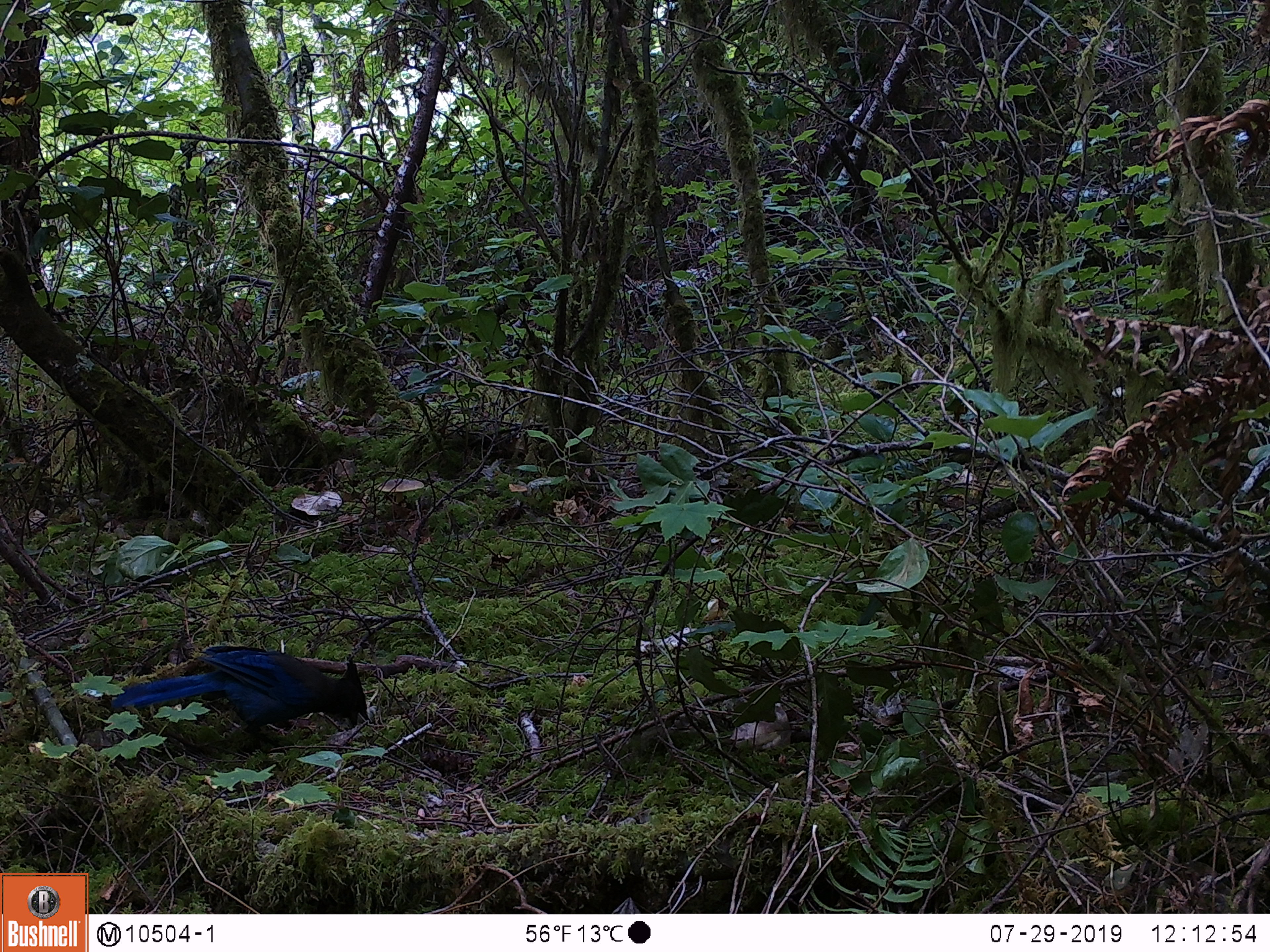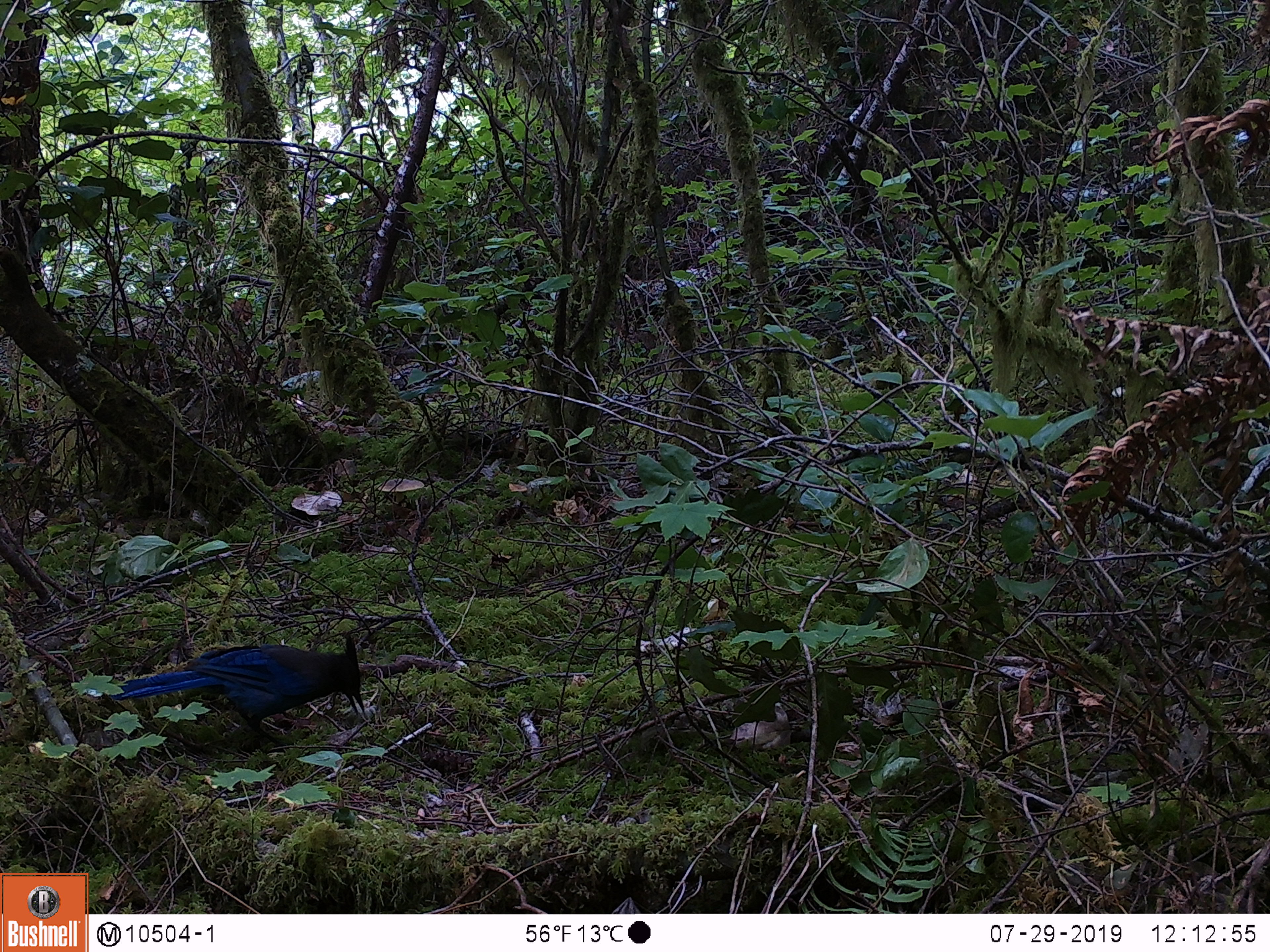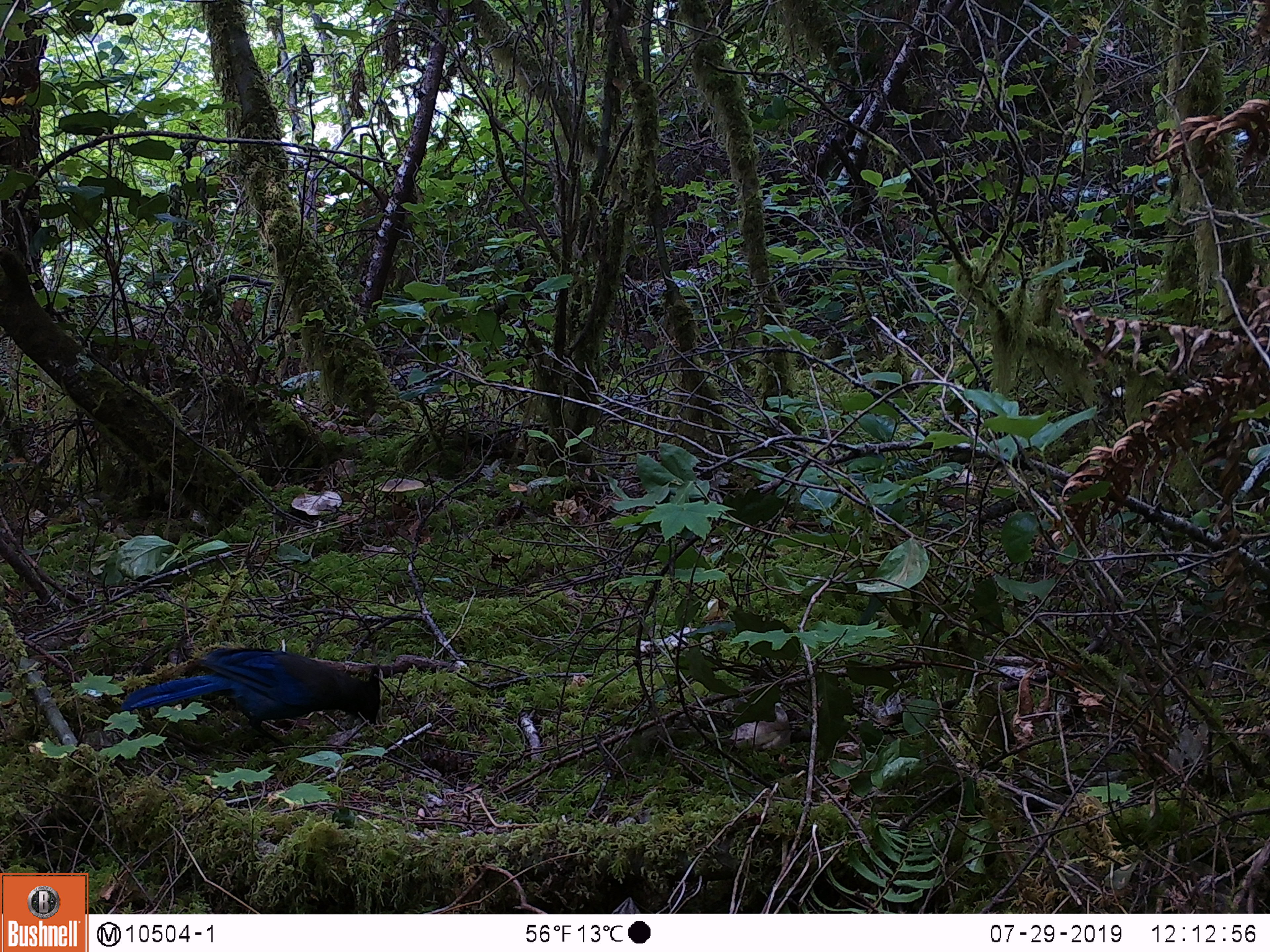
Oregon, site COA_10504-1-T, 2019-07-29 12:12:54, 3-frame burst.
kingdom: Animalia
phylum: Chordata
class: Aves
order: Passeriformes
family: Corvidae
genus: Cyanocitta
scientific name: Cyanocitta stelleri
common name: steller's jay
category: stellers jay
Stellers jay (steller's jay) (Cyanocitta stelleri).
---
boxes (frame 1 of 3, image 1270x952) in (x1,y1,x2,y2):
stellers jay: (104,643,376,749)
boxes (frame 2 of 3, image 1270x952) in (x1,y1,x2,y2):
stellers jay: (112,635,368,750)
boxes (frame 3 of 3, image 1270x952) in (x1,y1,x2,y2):
stellers jay: (118,643,390,749)